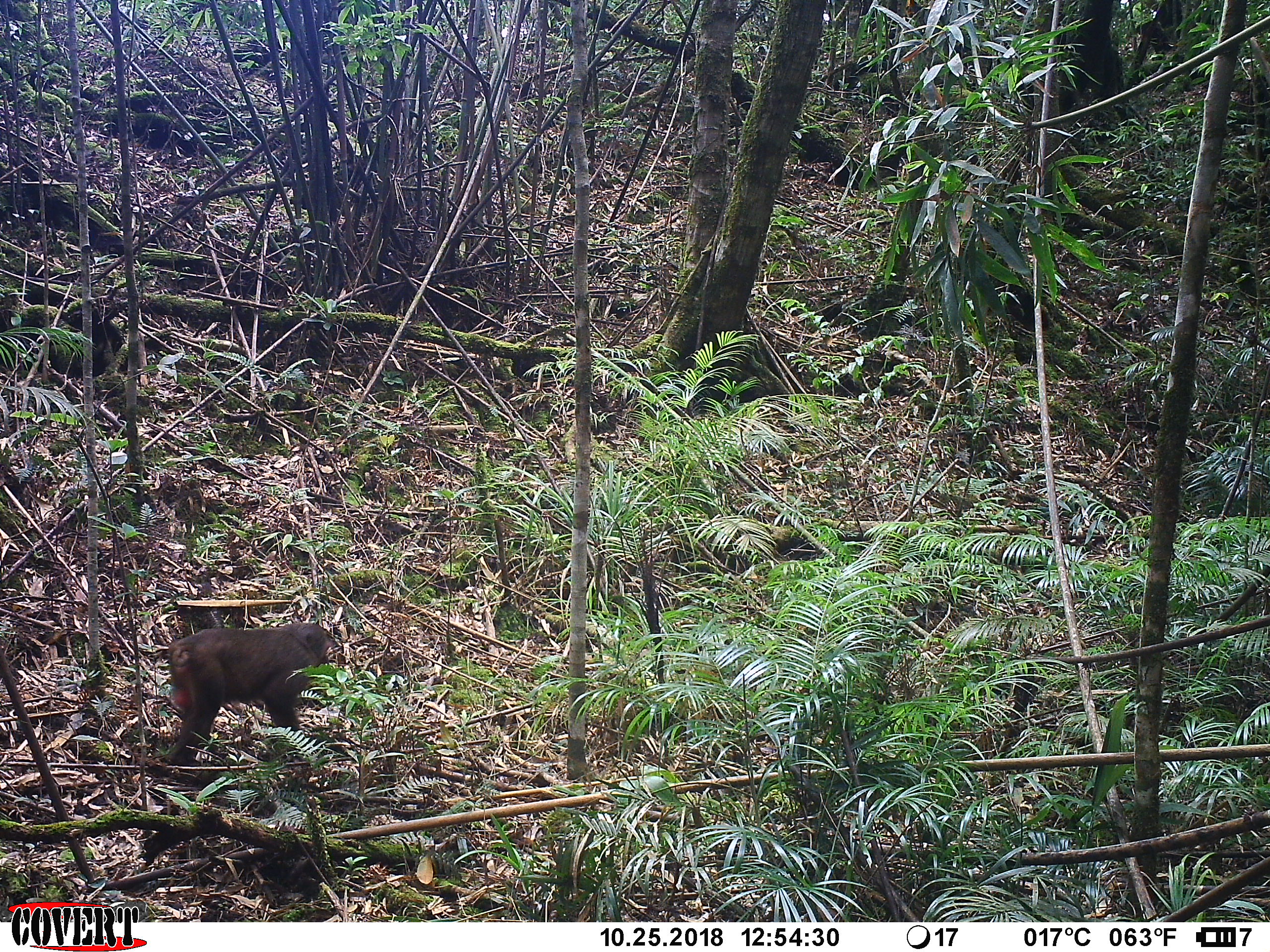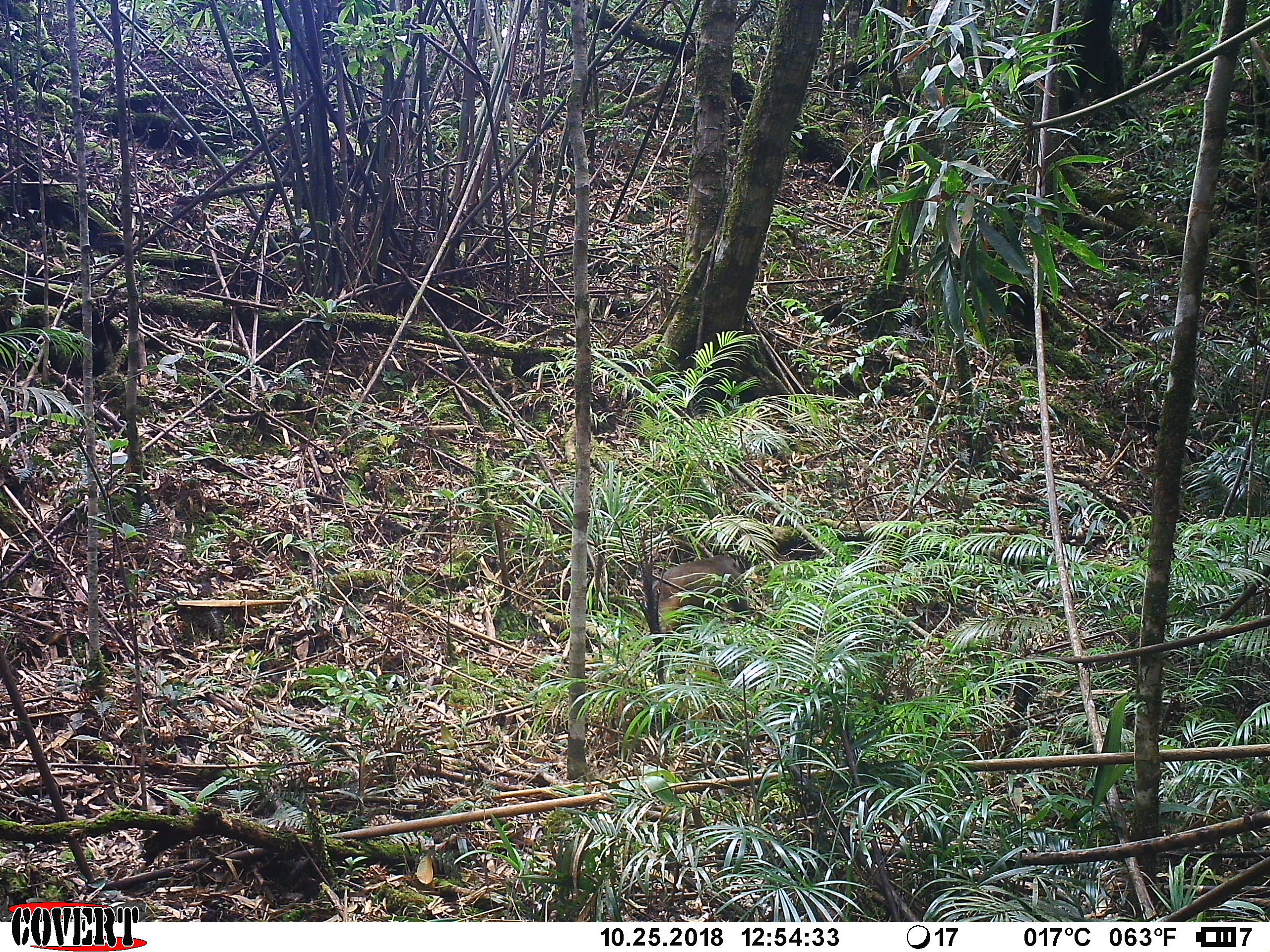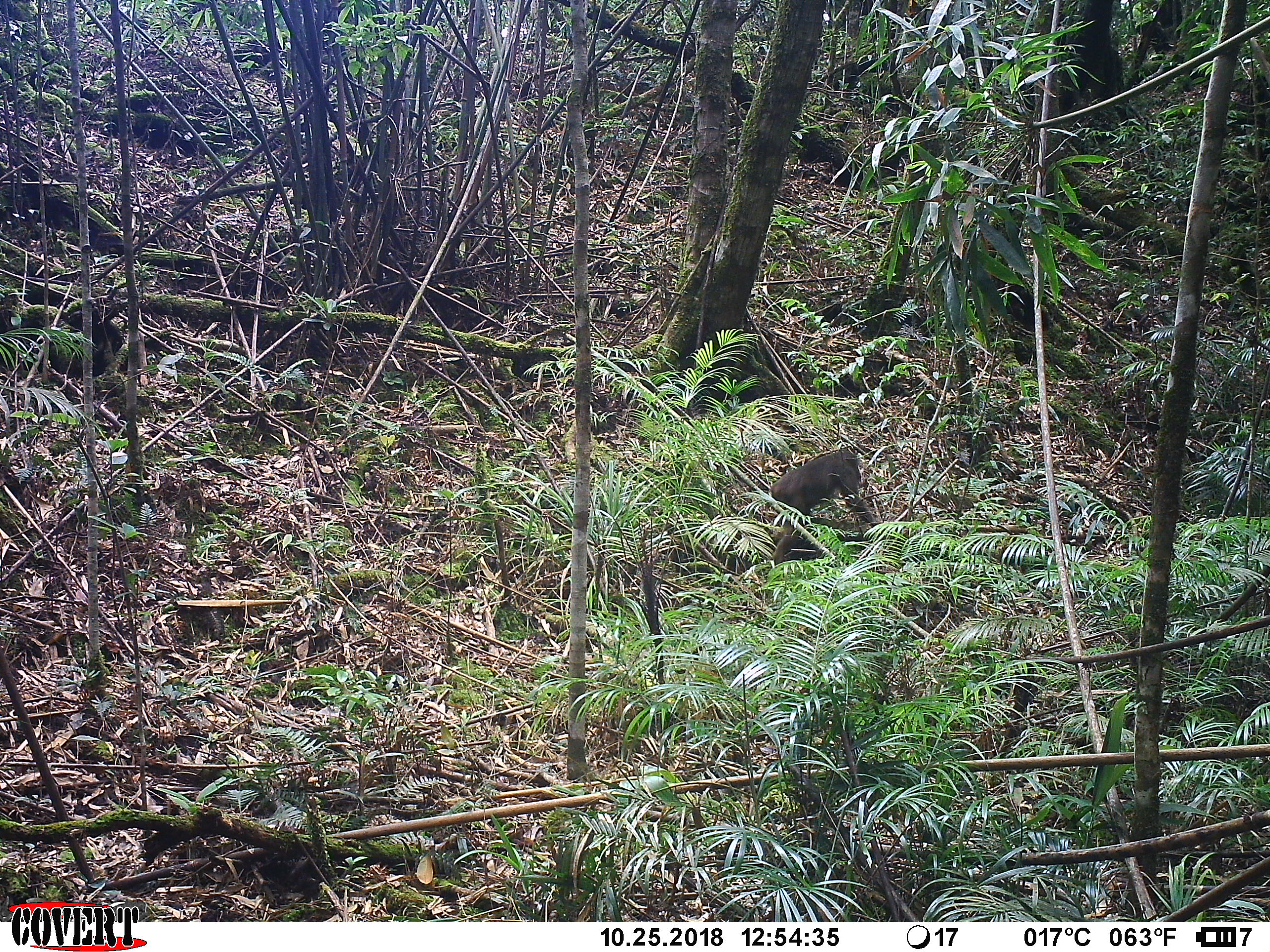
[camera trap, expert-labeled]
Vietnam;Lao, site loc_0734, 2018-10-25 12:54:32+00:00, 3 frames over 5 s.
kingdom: Animalia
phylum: Chordata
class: Mammalia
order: Primates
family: Cercopithecidae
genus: Macaca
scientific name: Macaca arctoides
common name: stump-tailed macaque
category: stump tailed macaque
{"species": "stump tailed macaque (stump-tailed macaque) (Macaca arctoides)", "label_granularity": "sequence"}